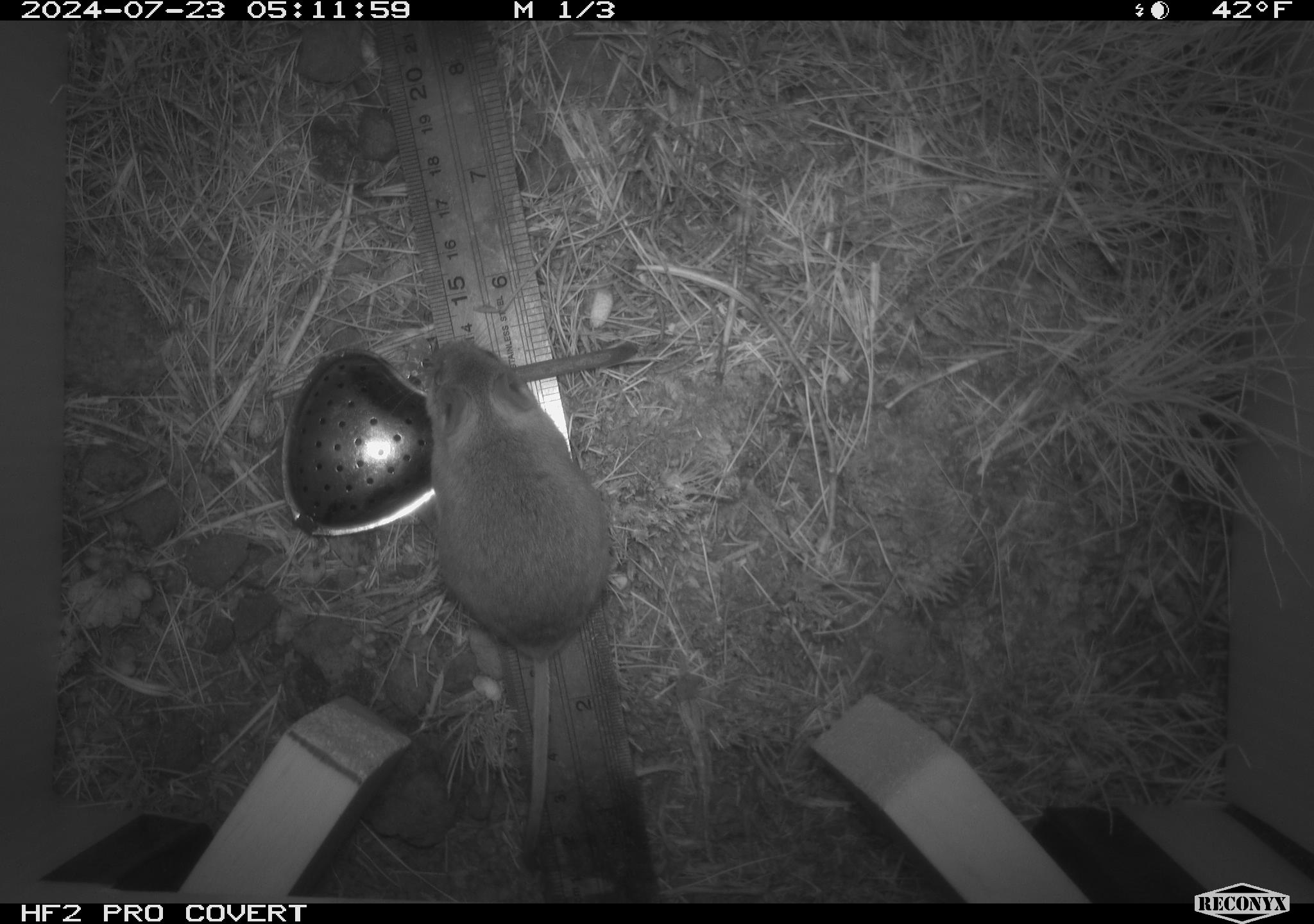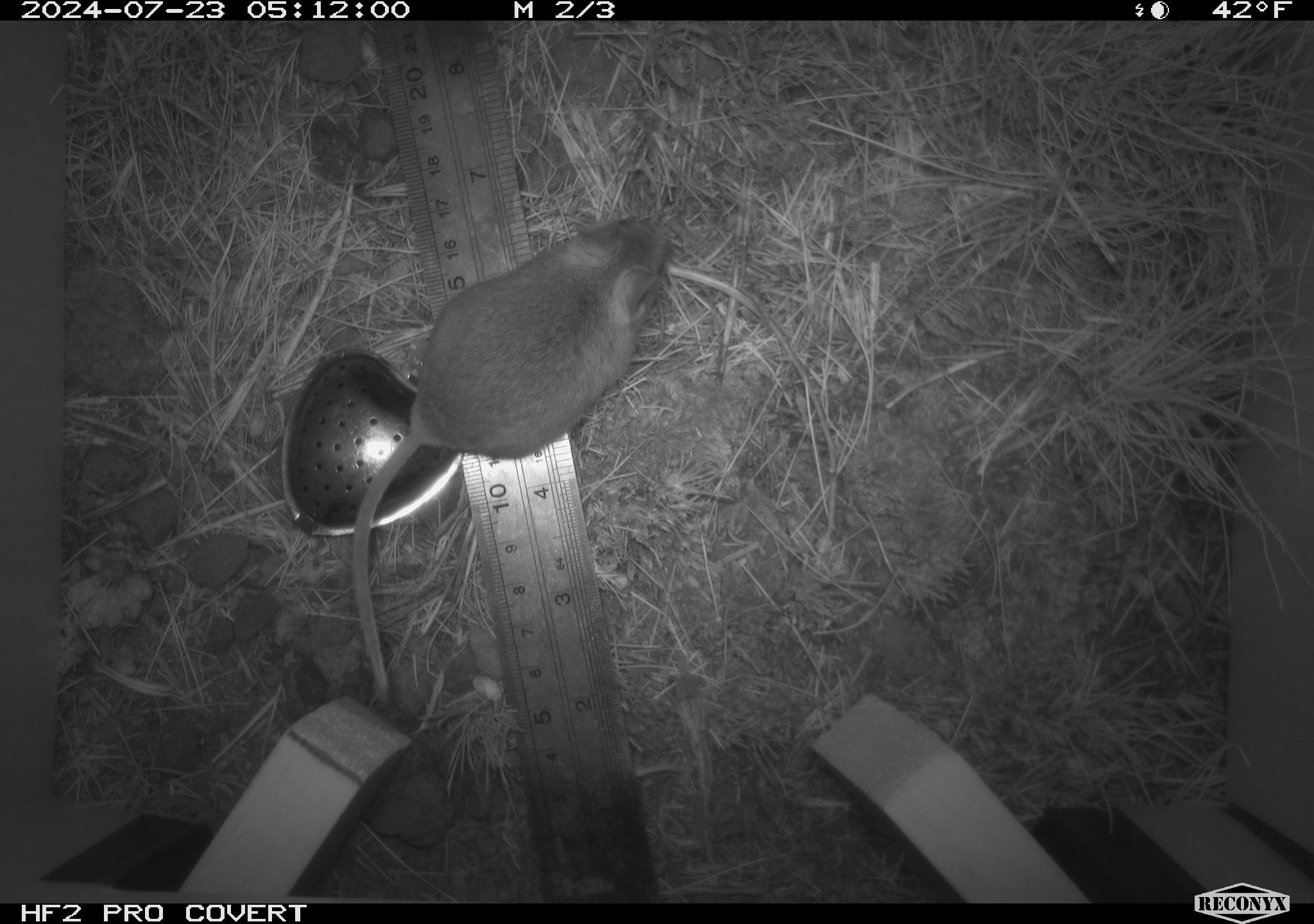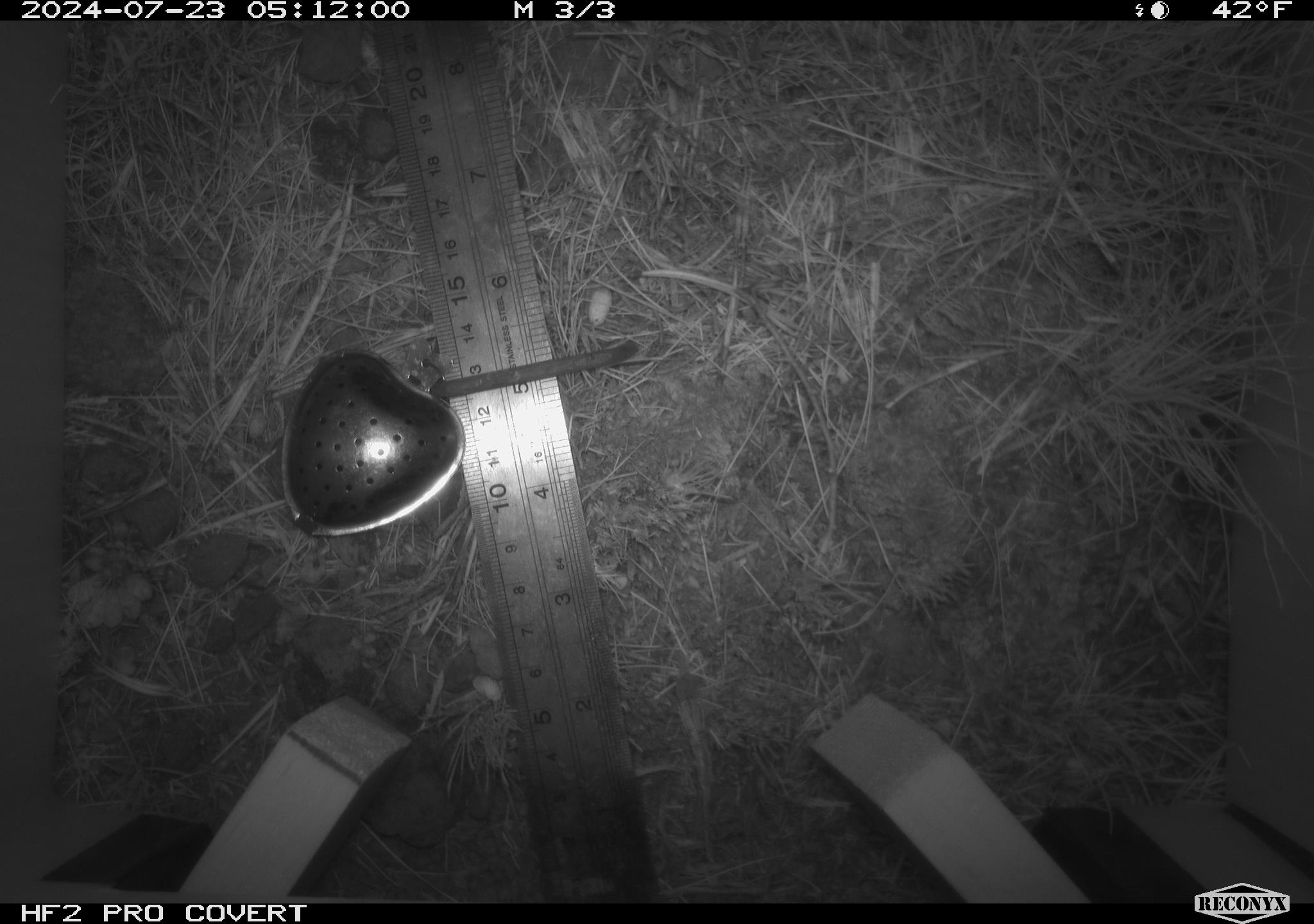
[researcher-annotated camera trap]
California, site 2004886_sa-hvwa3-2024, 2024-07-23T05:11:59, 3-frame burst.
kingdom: Animalia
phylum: Chordata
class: Mammalia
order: Rodentia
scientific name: Rodentia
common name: mouse species